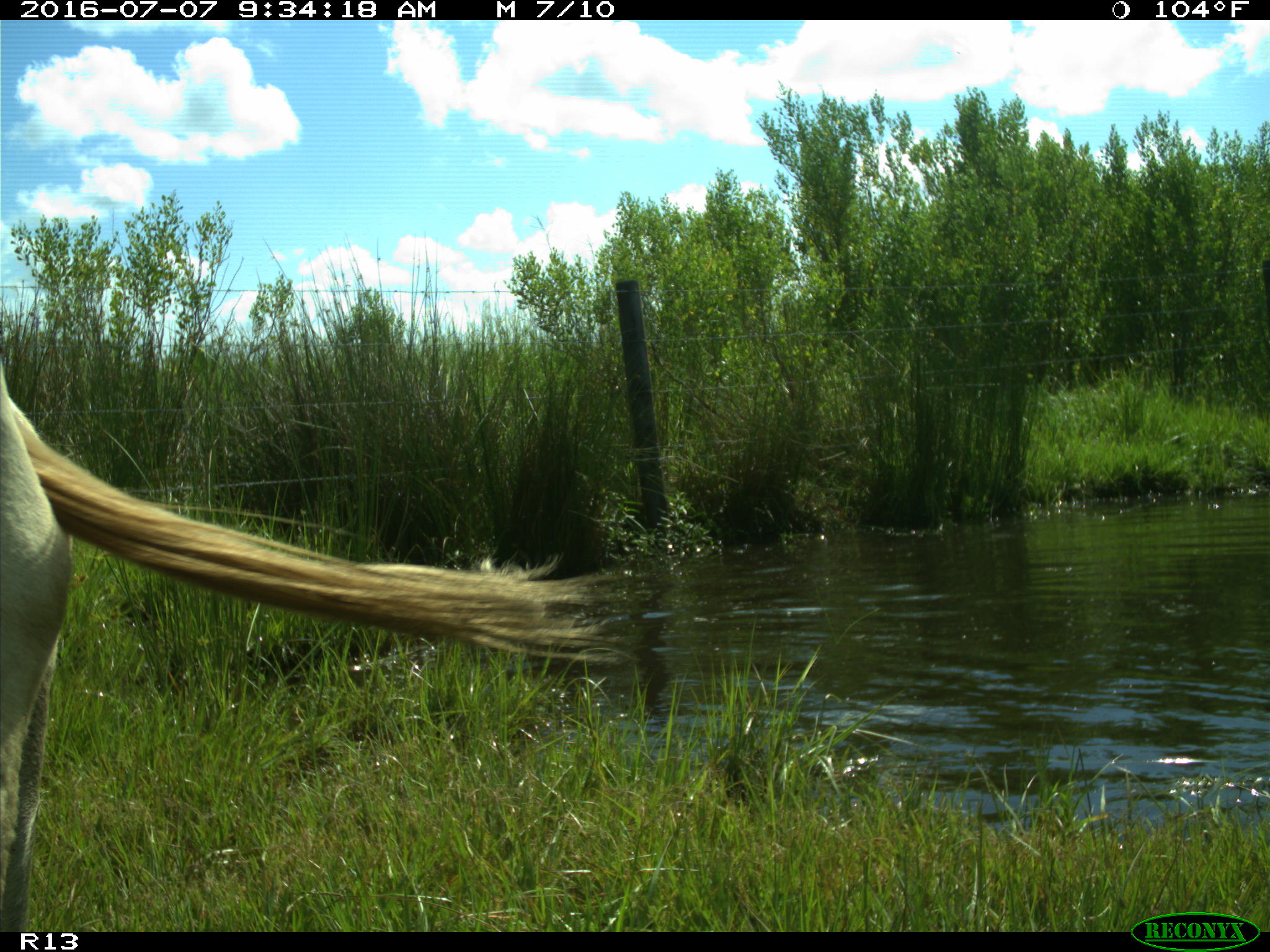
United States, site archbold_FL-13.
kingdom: Animalia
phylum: Chordata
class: Mammalia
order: Artiodactyla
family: Bovidae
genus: Bos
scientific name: Bos taurus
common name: domestic cow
Bos taurus (domestic cow).